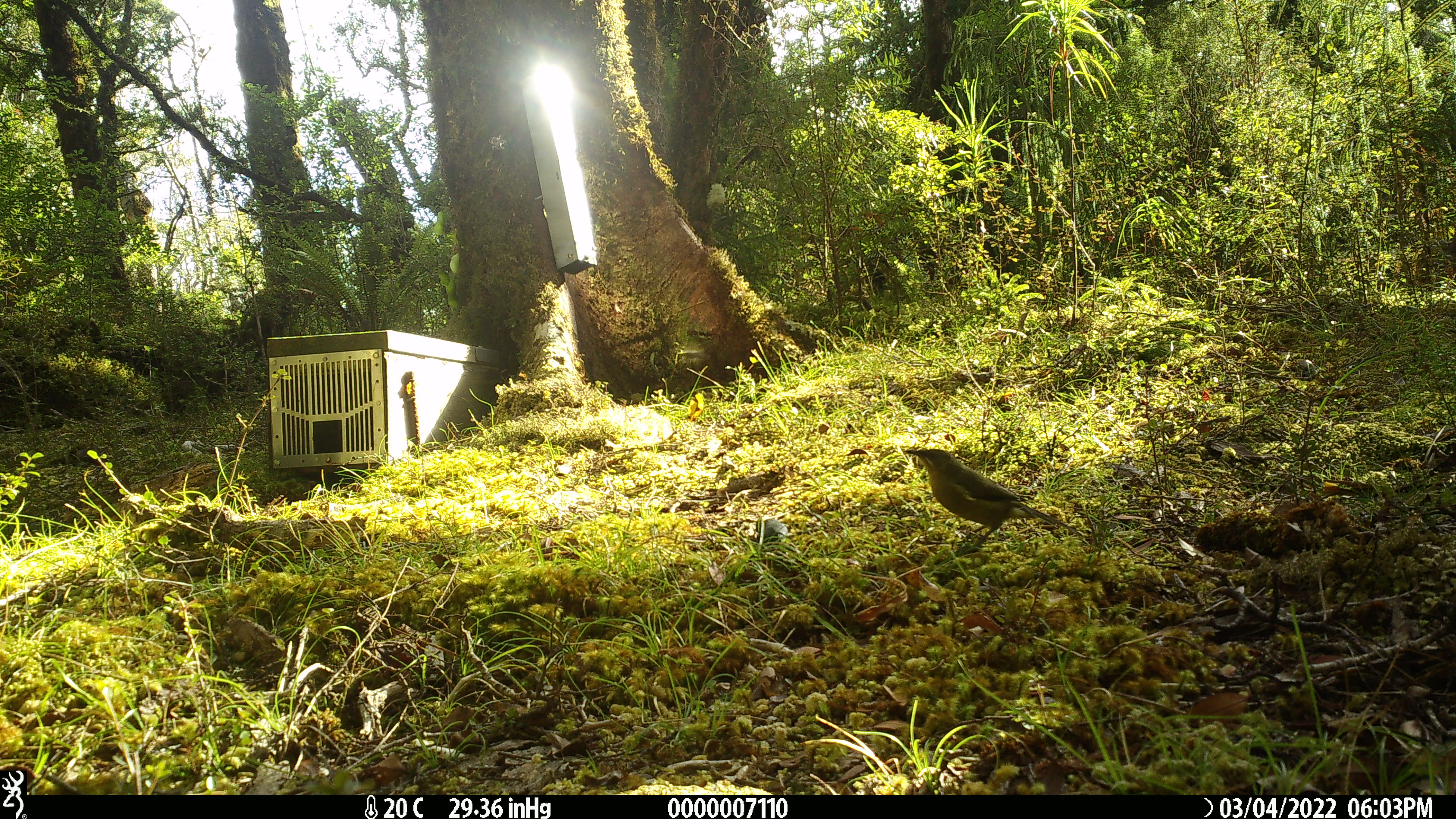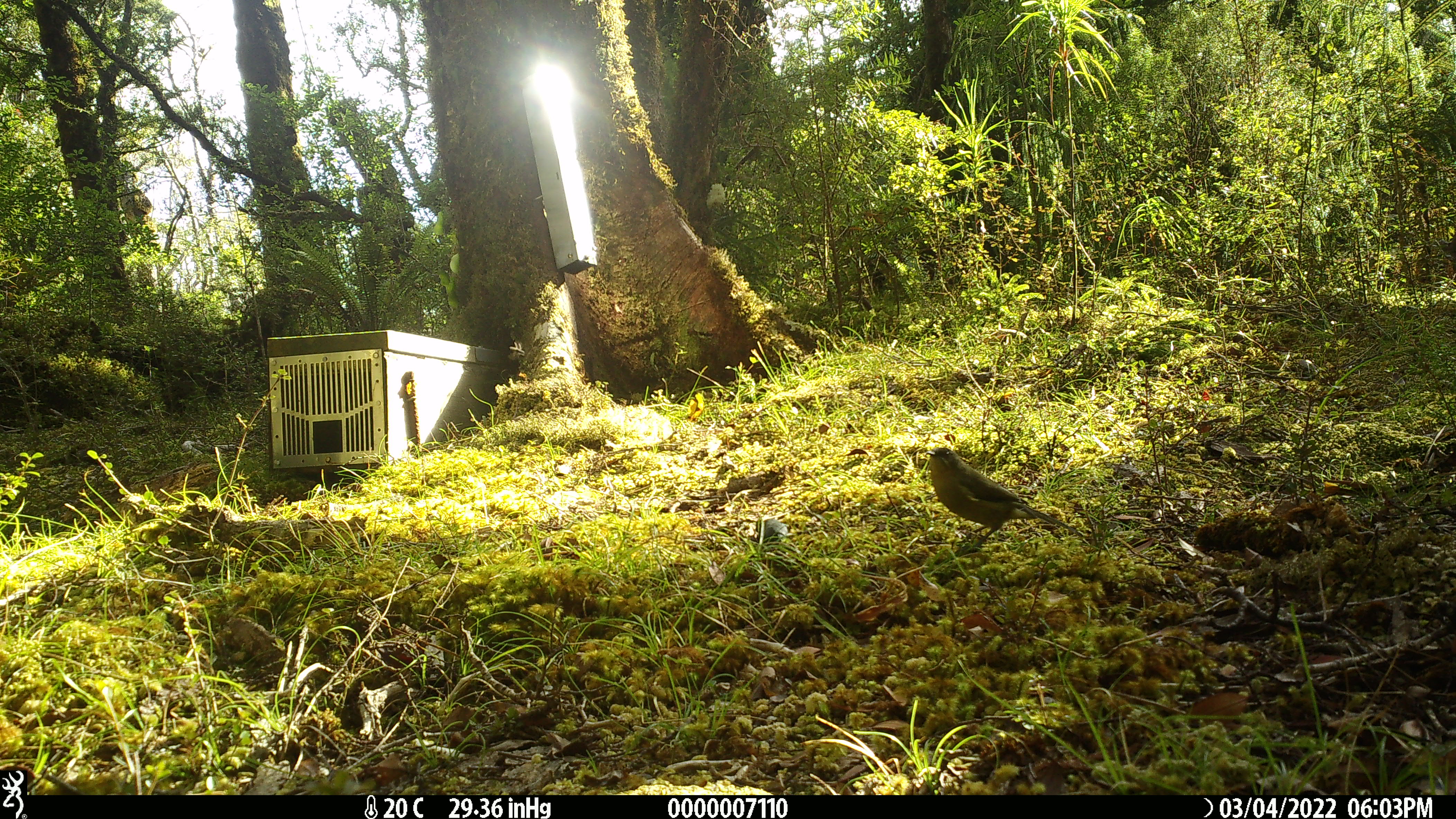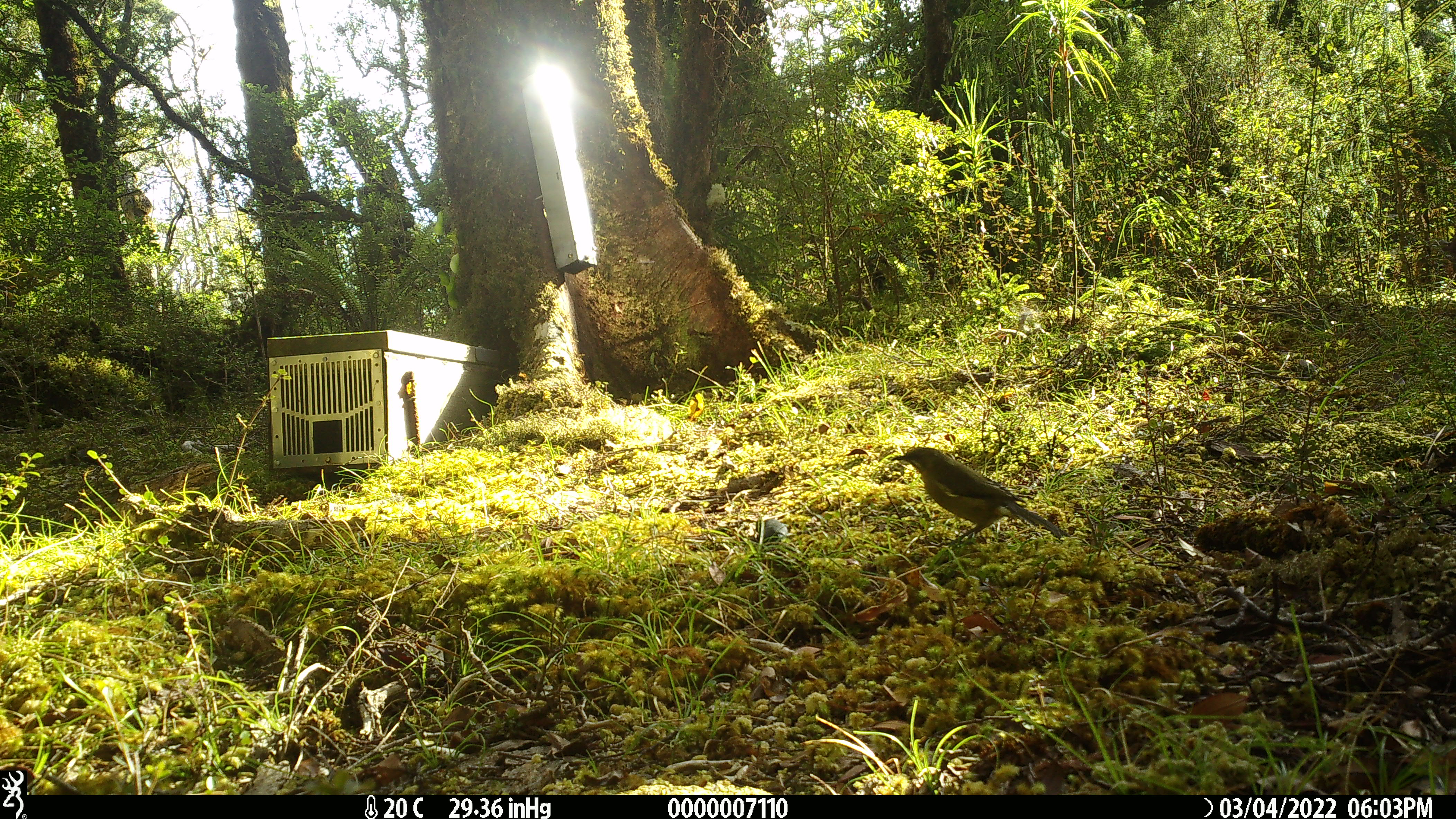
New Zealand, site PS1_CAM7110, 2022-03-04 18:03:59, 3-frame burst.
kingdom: Animalia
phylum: Chordata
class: Aves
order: Passeriformes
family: Meliphagidae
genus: Anthornis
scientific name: Anthornis melanura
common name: new zealand bellbird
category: bellbird